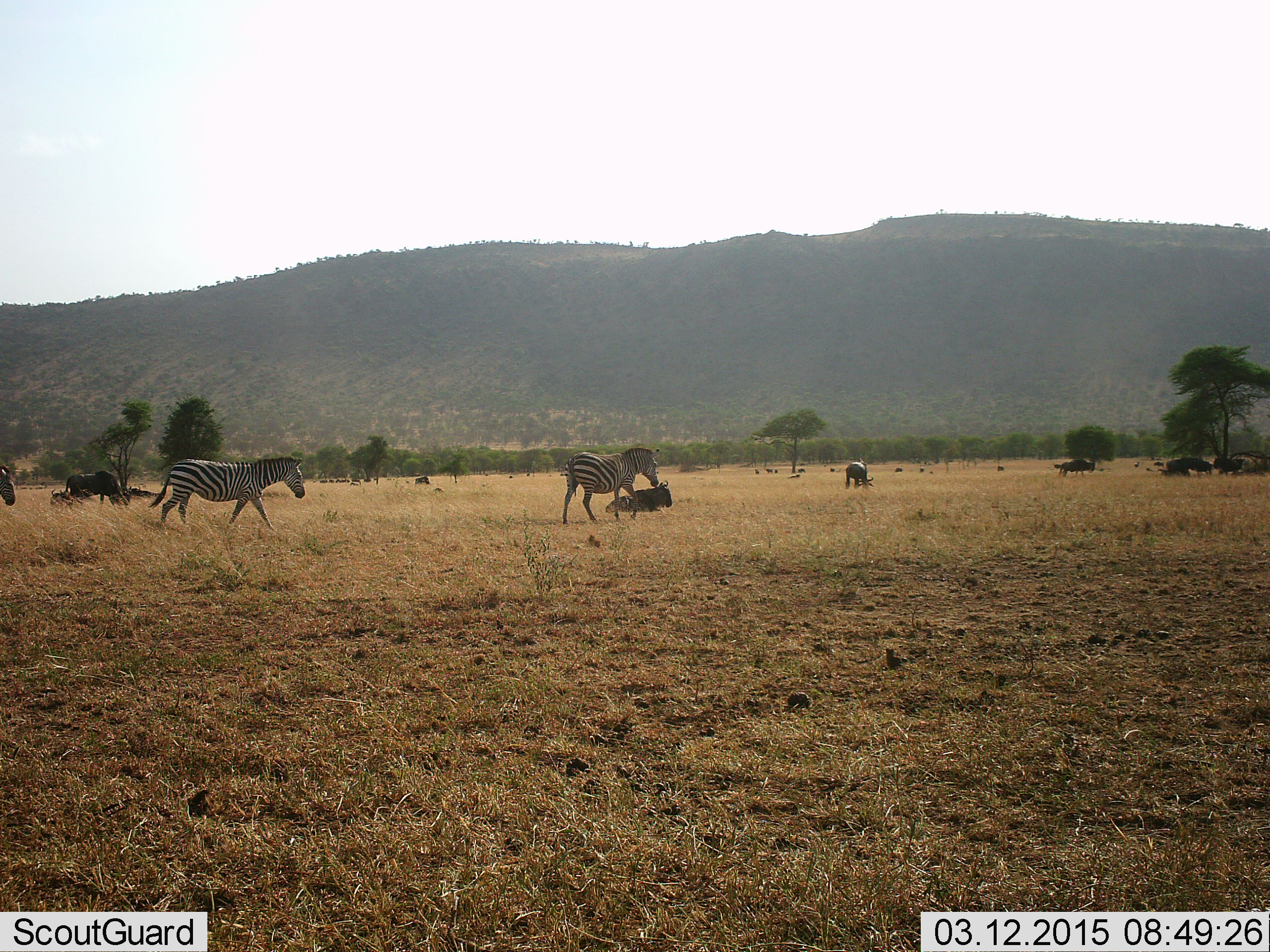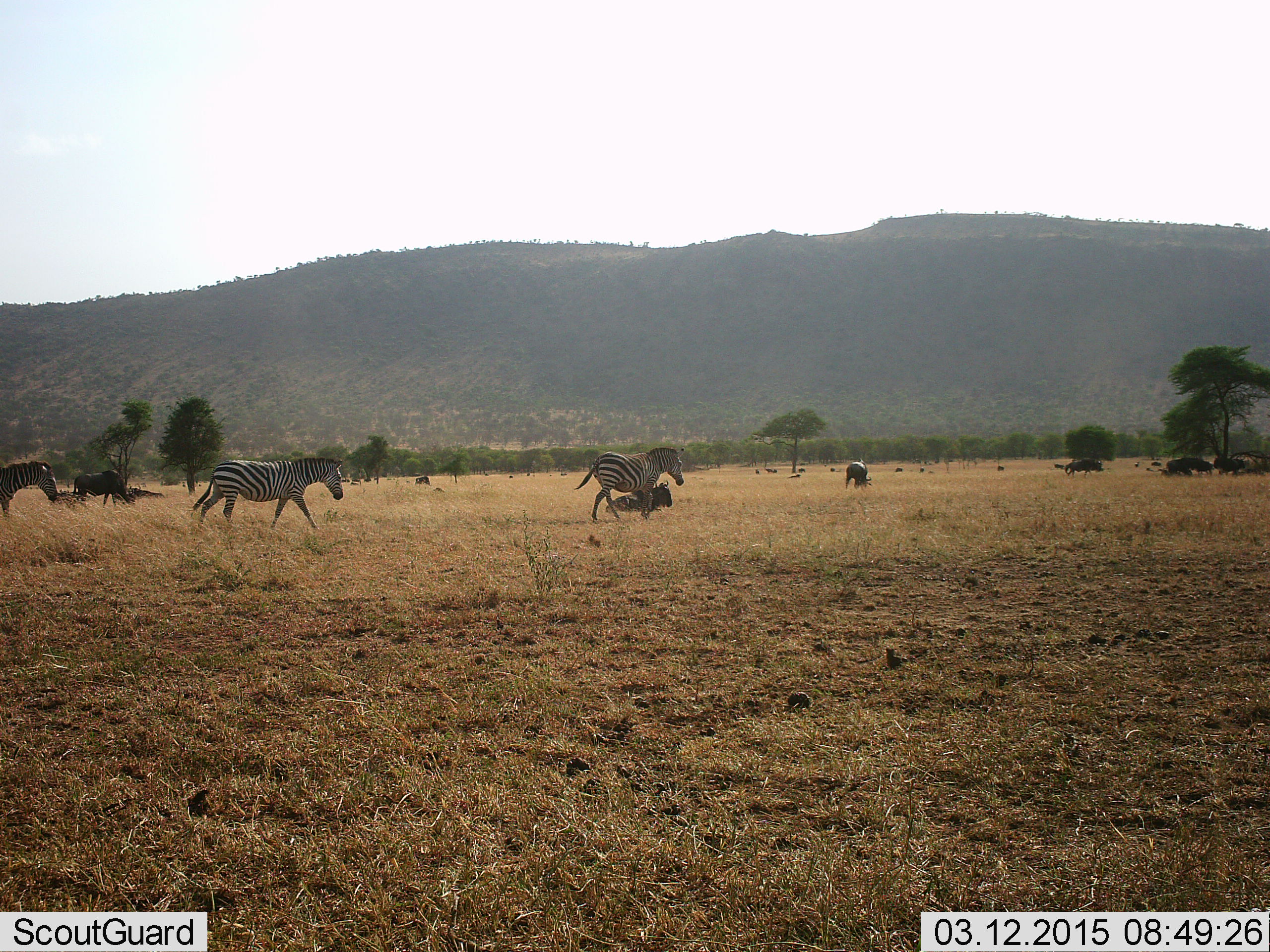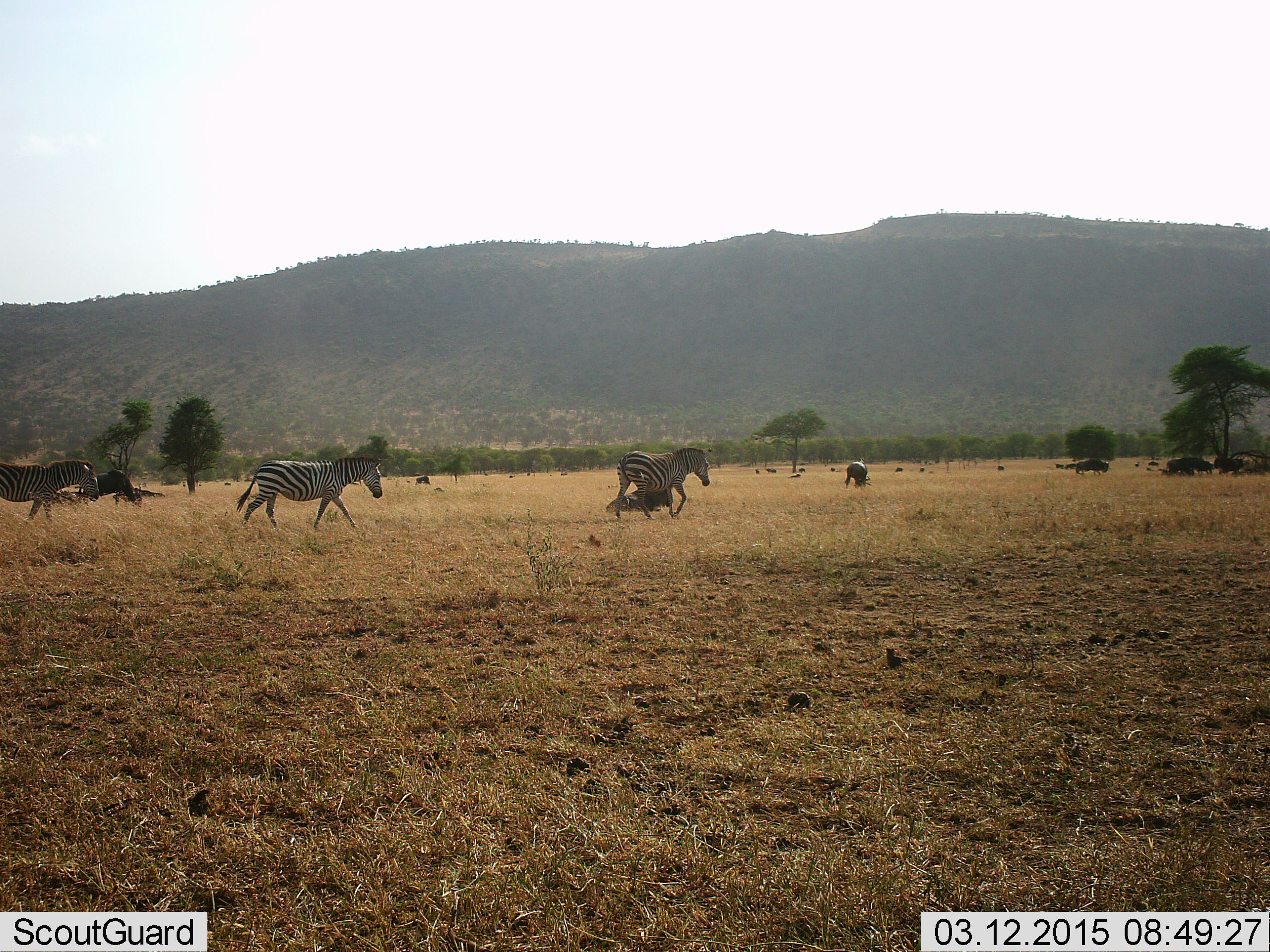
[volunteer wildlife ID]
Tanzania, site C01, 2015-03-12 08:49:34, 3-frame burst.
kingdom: Animalia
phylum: Chordata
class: Mammalia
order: Artiodactyla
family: Bovidae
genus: Connochaetes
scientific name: Connochaetes taurinus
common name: blue wildebeest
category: wildebeest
Wildebeest (blue wildebeest) (Connochaetes taurinus), count 11-50. Behavior (volunteer vote fractions): standing 64%, resting 91%, moving 64%, interacting 0%. Young present (vote fraction): 0%. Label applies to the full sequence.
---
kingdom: Animalia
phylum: Chordata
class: Mammalia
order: Perissodactyla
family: Equidae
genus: Equus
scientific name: Equus quagga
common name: plains zebra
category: zebra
Zebra (plains zebra) (Equus quagga), count 3. Behavior (volunteer vote fractions): standing 8%, resting 0%, moving 100%, interacting 0%. Young present (vote fraction): 0%. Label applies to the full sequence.